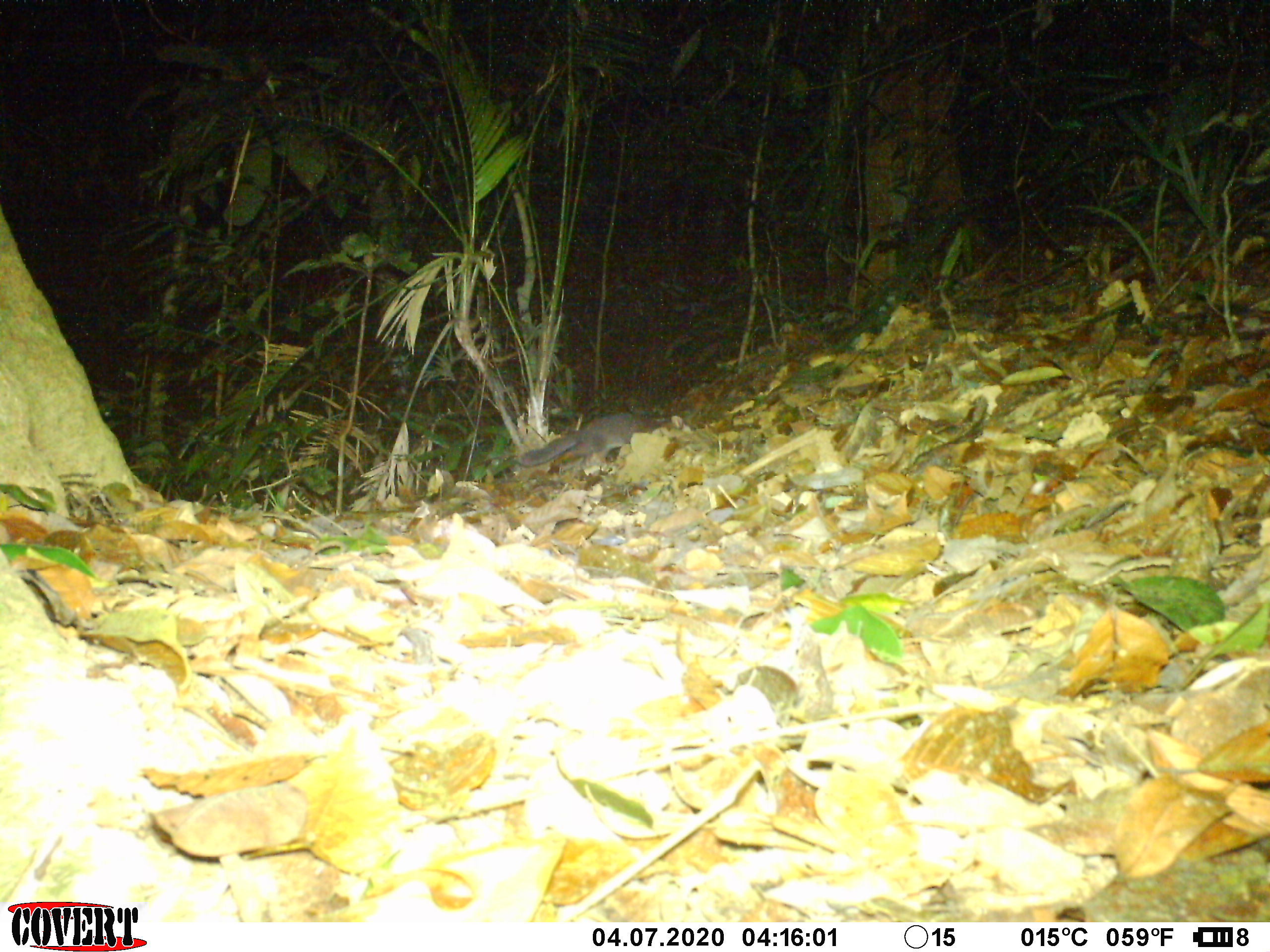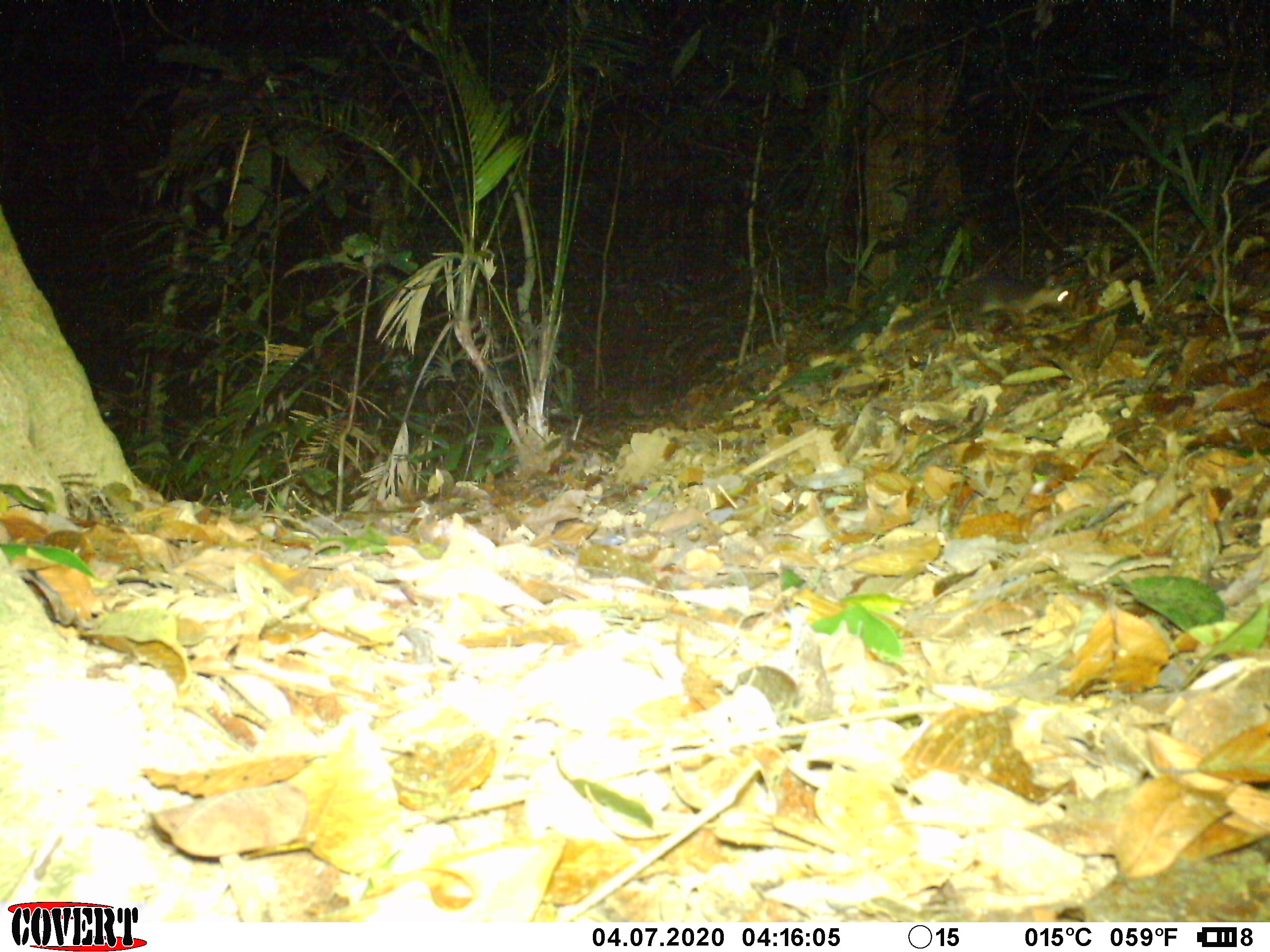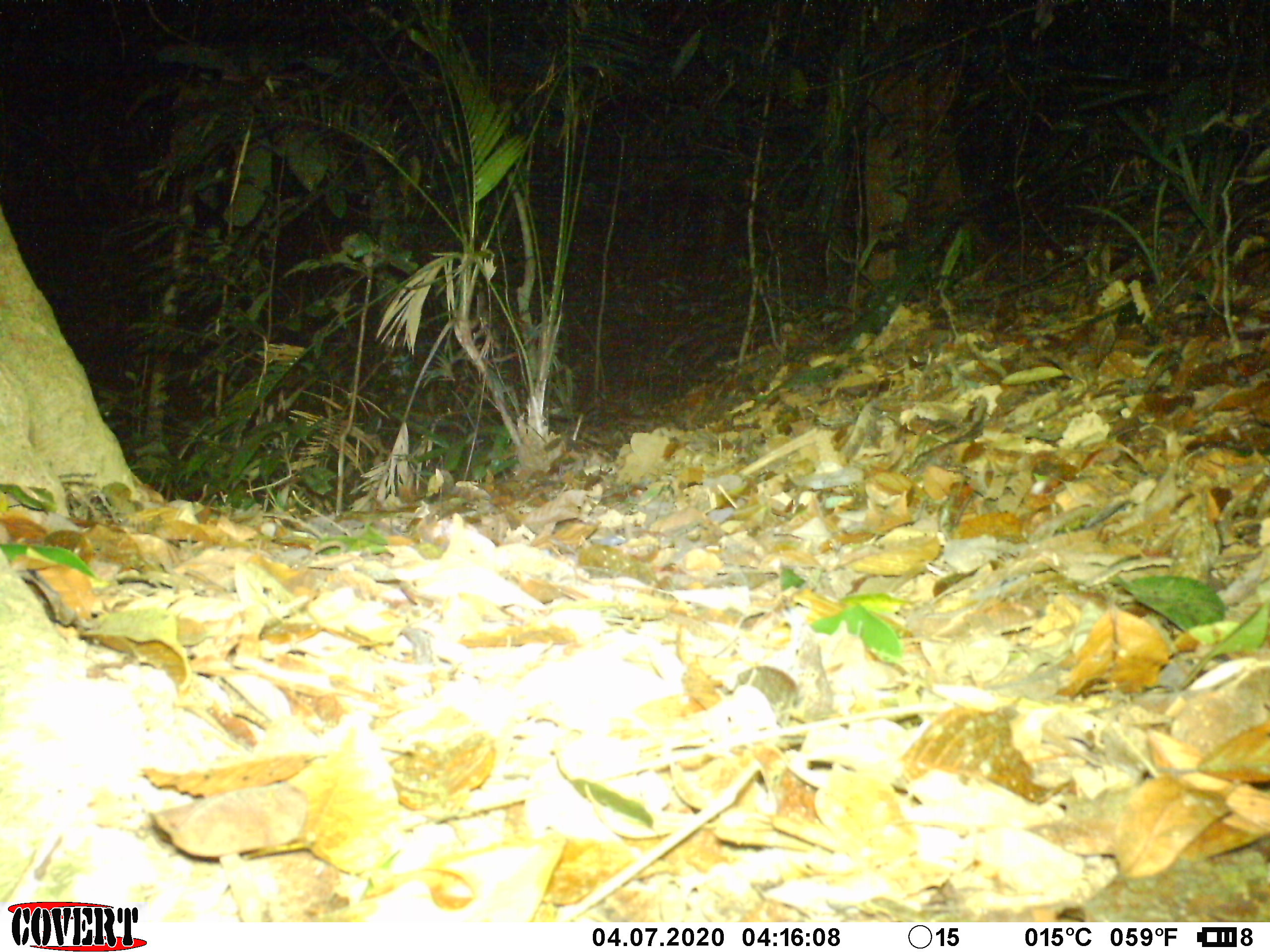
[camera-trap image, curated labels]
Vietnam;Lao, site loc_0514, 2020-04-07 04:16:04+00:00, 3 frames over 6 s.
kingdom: Animalia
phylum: Chordata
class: Mammalia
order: Carnivora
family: Mustelidae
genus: Melogale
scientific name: Melogale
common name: ferret badger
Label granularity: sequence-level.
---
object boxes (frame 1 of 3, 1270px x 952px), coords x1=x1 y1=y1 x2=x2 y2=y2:
ferret badger: x1=515 y1=409 x2=692 y2=468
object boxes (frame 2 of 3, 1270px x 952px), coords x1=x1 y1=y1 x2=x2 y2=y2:
ferret badger: x1=887 y1=273 x2=1069 y2=339